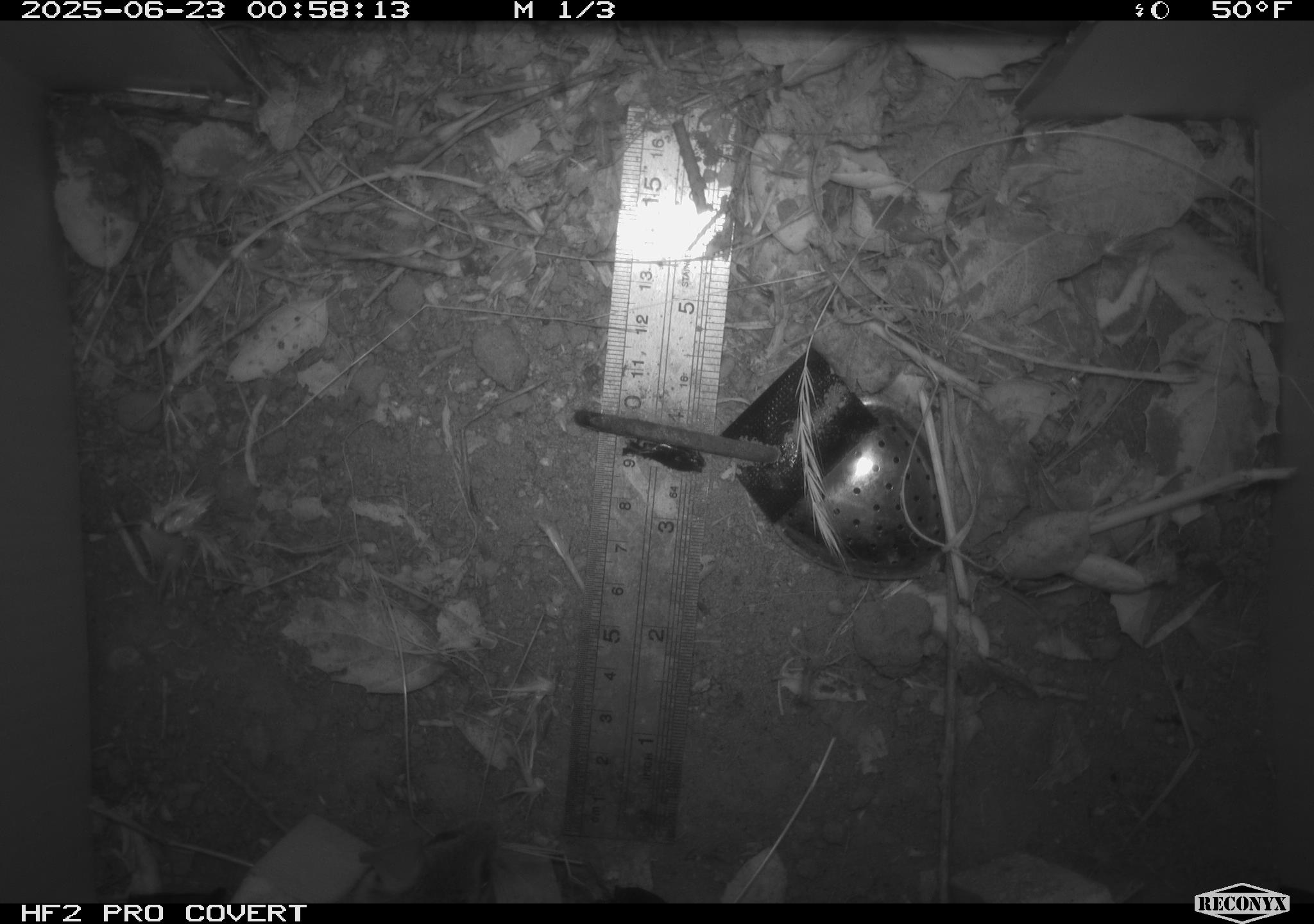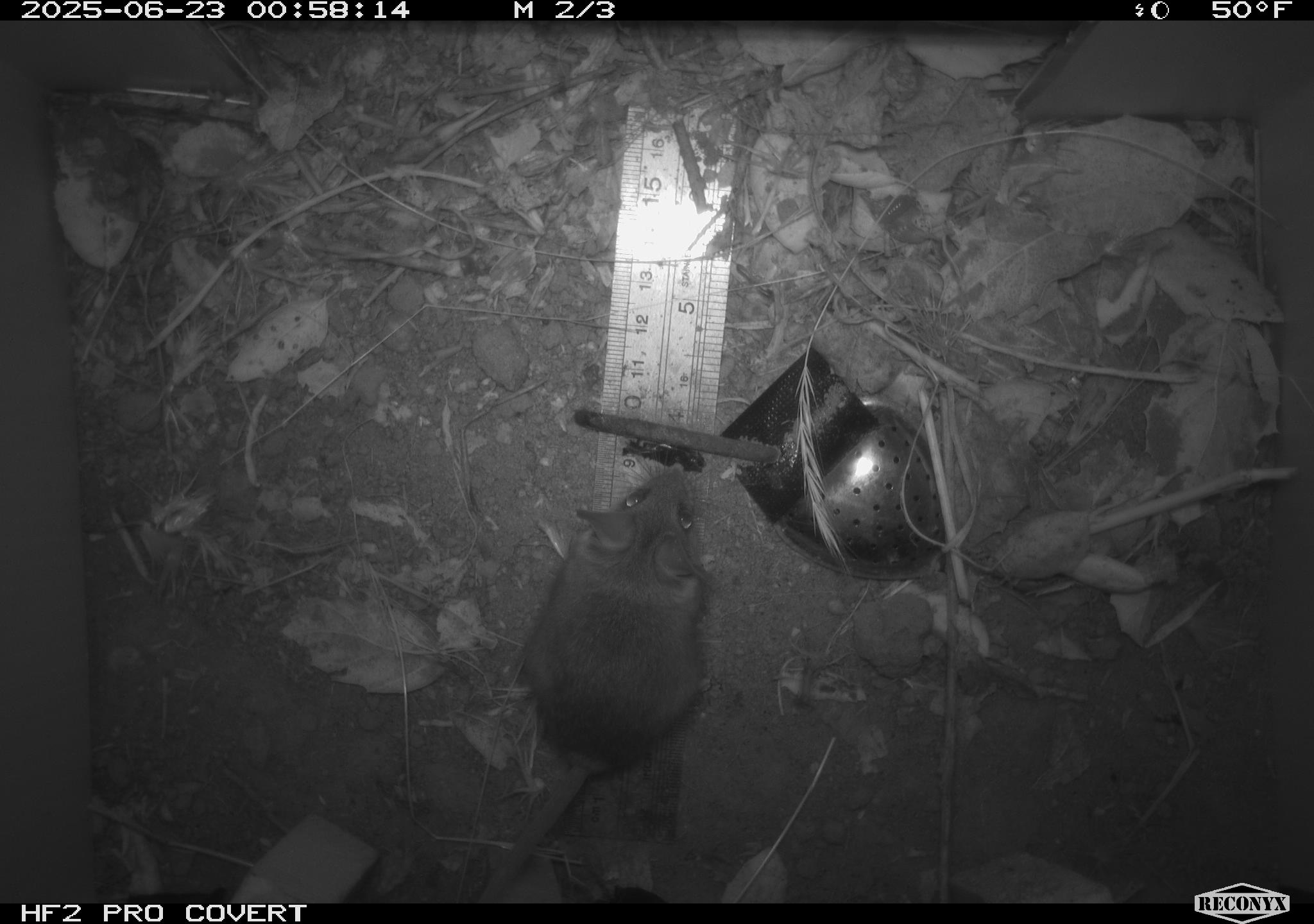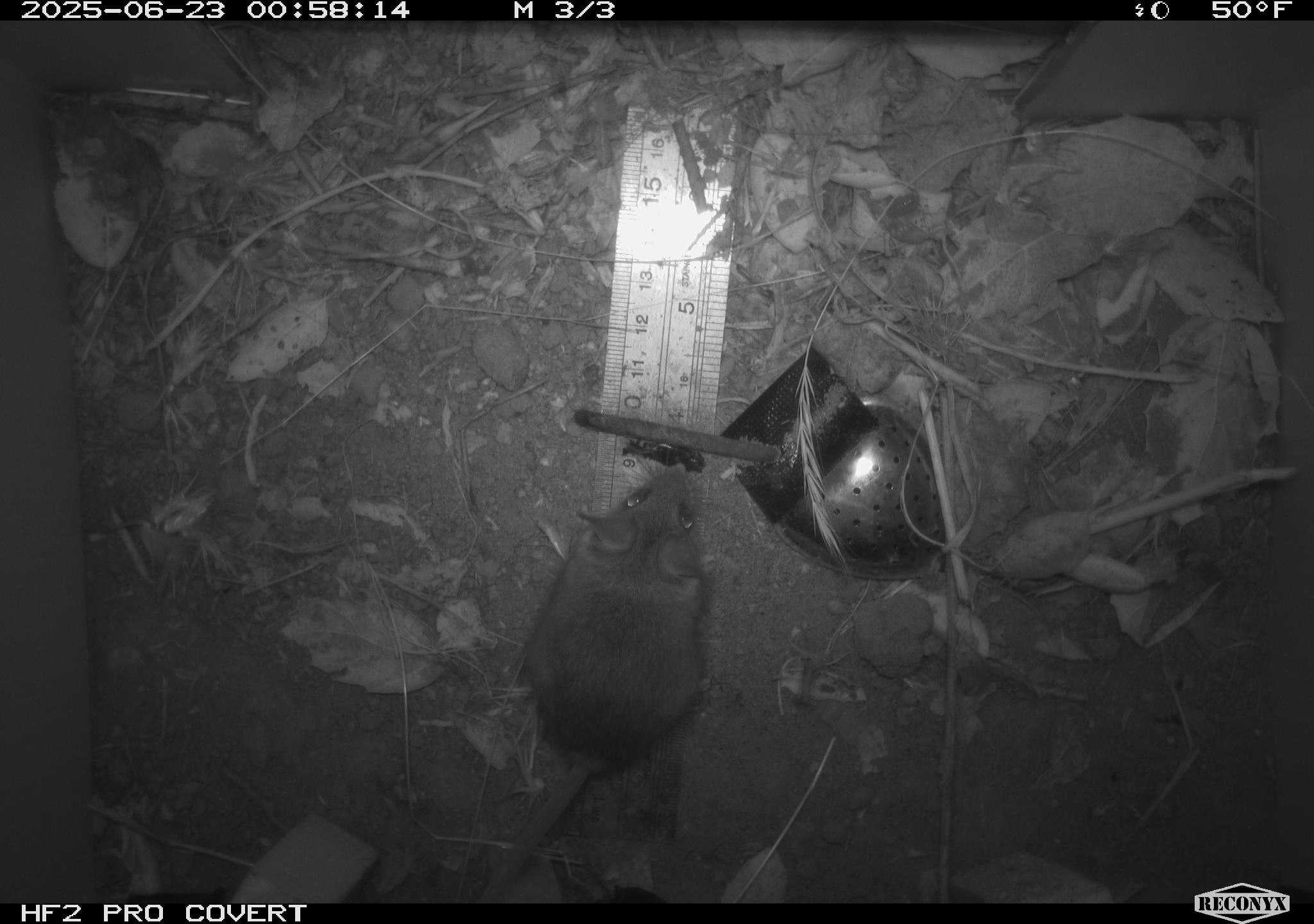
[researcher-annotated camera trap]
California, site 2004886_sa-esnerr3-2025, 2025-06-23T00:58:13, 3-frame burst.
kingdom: Animalia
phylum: Chordata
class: Mammalia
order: Rodentia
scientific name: Rodentia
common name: rodent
Rodent (Rodentia).